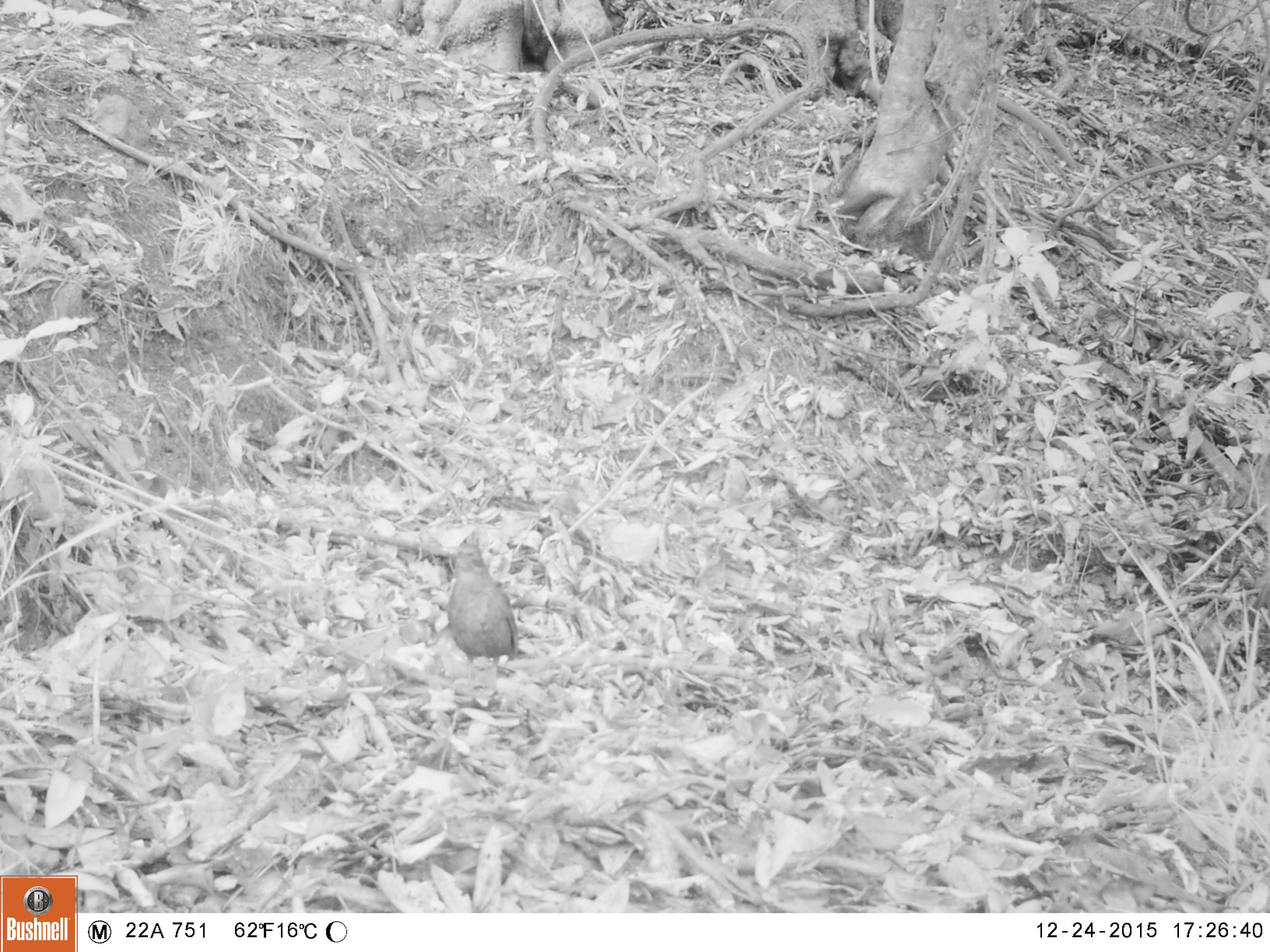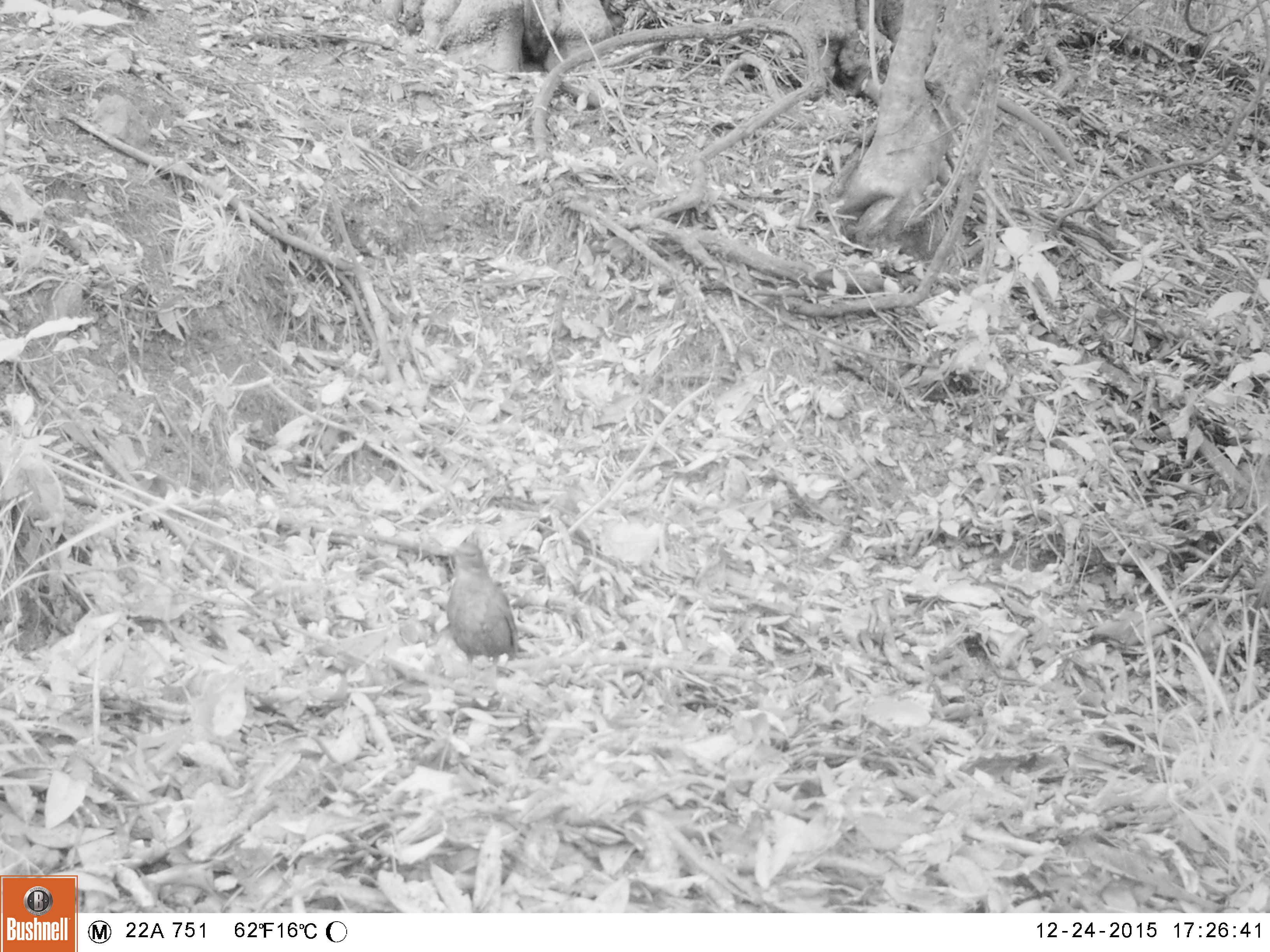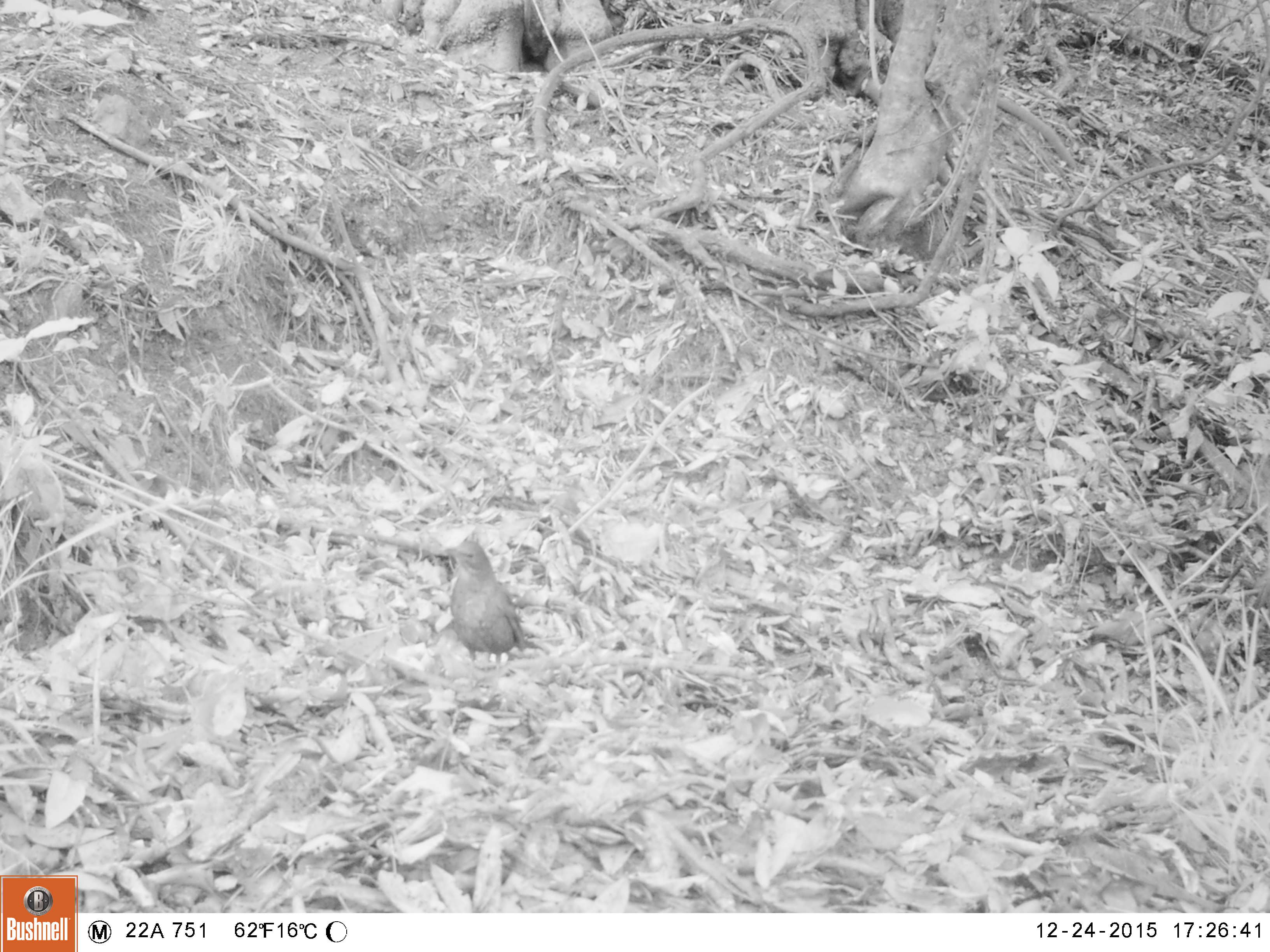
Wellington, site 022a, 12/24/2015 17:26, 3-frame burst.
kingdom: Animalia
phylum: Chordata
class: Aves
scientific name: Aves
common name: bird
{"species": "bird (Aves)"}